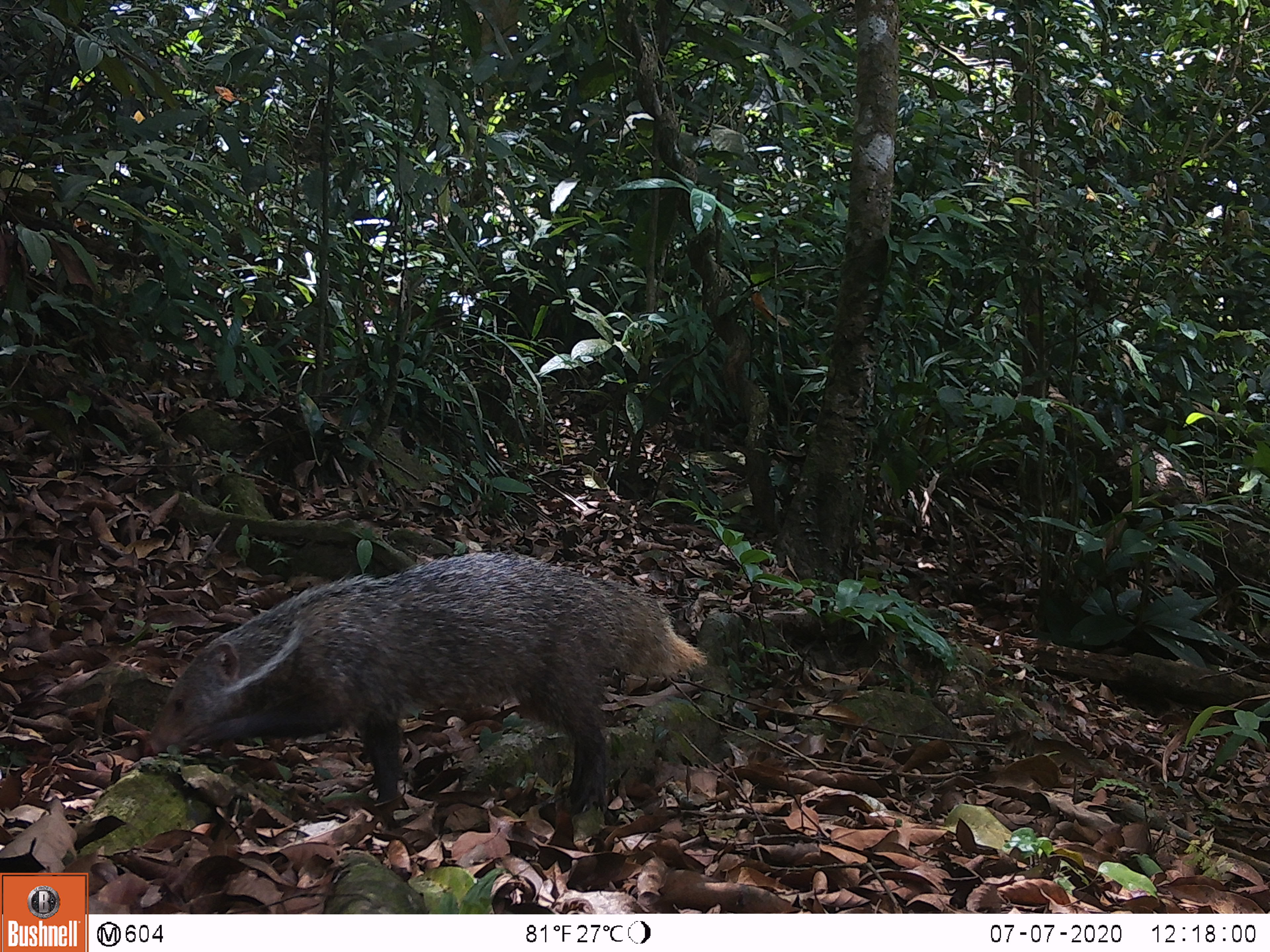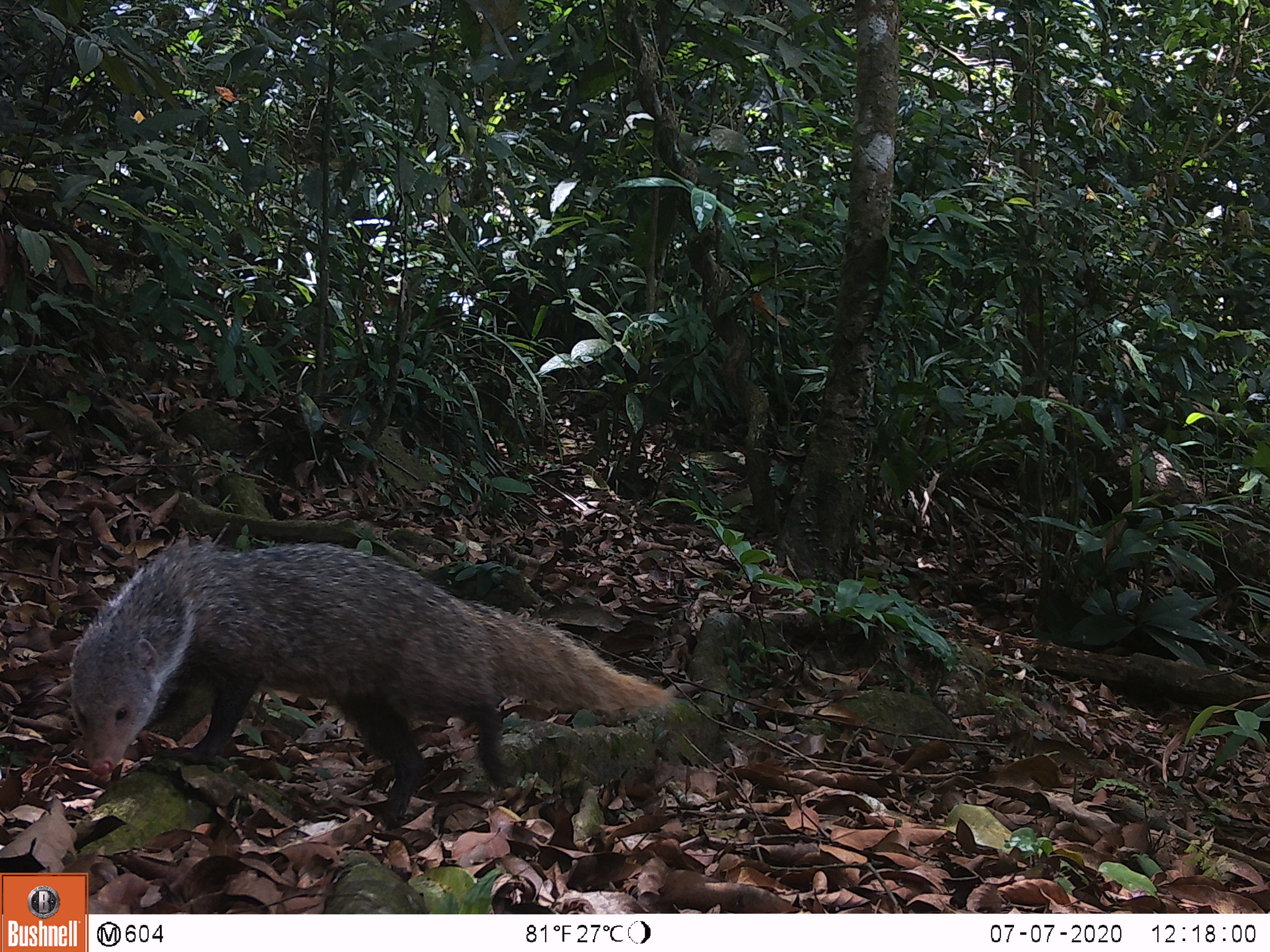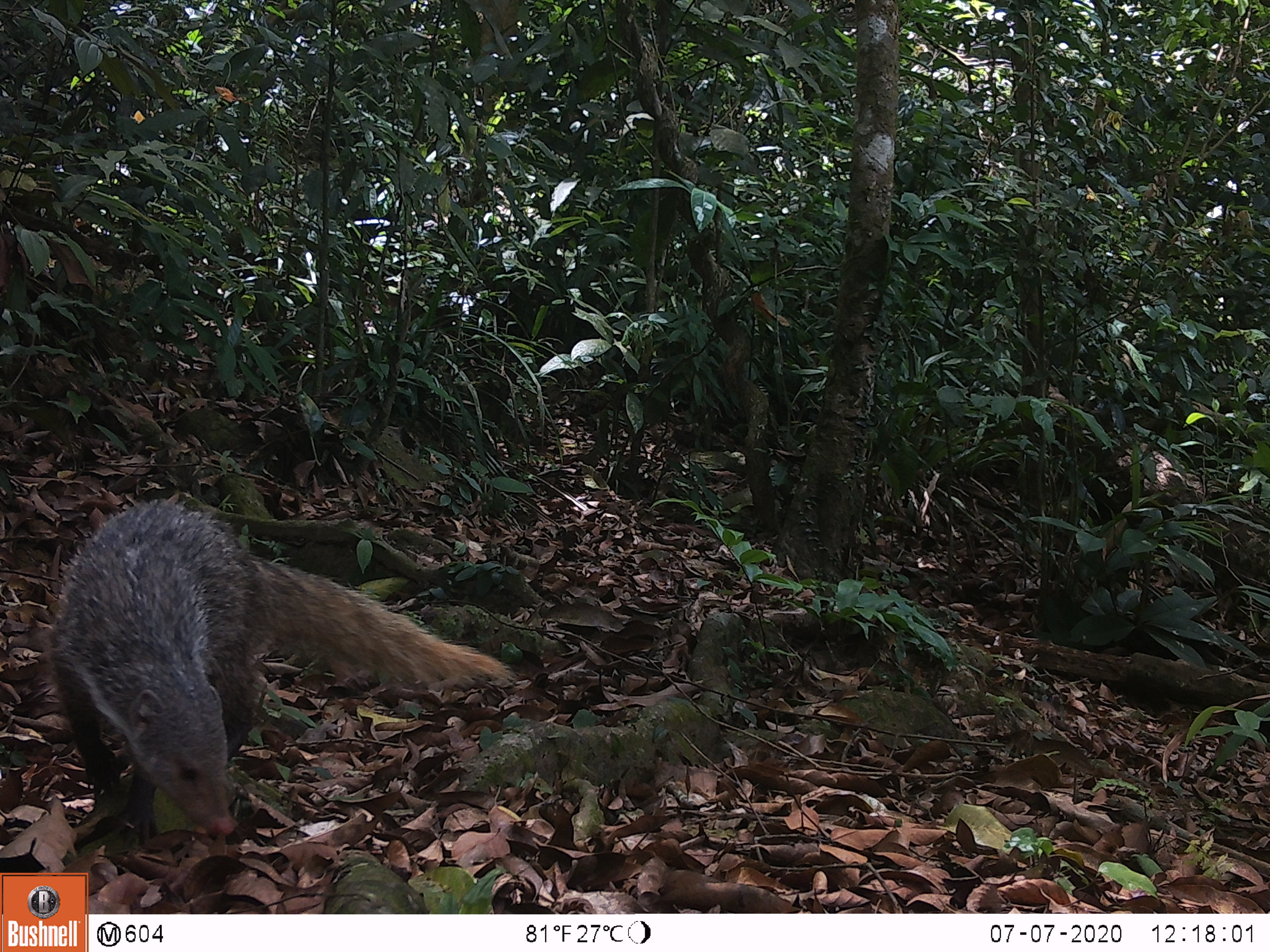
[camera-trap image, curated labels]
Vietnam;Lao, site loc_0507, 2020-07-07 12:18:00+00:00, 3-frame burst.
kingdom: Animalia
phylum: Chordata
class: Mammalia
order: Carnivora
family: Herpestidae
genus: Urva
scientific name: Urva urva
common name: crab-eating mongoose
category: crab eating mongoose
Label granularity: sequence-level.